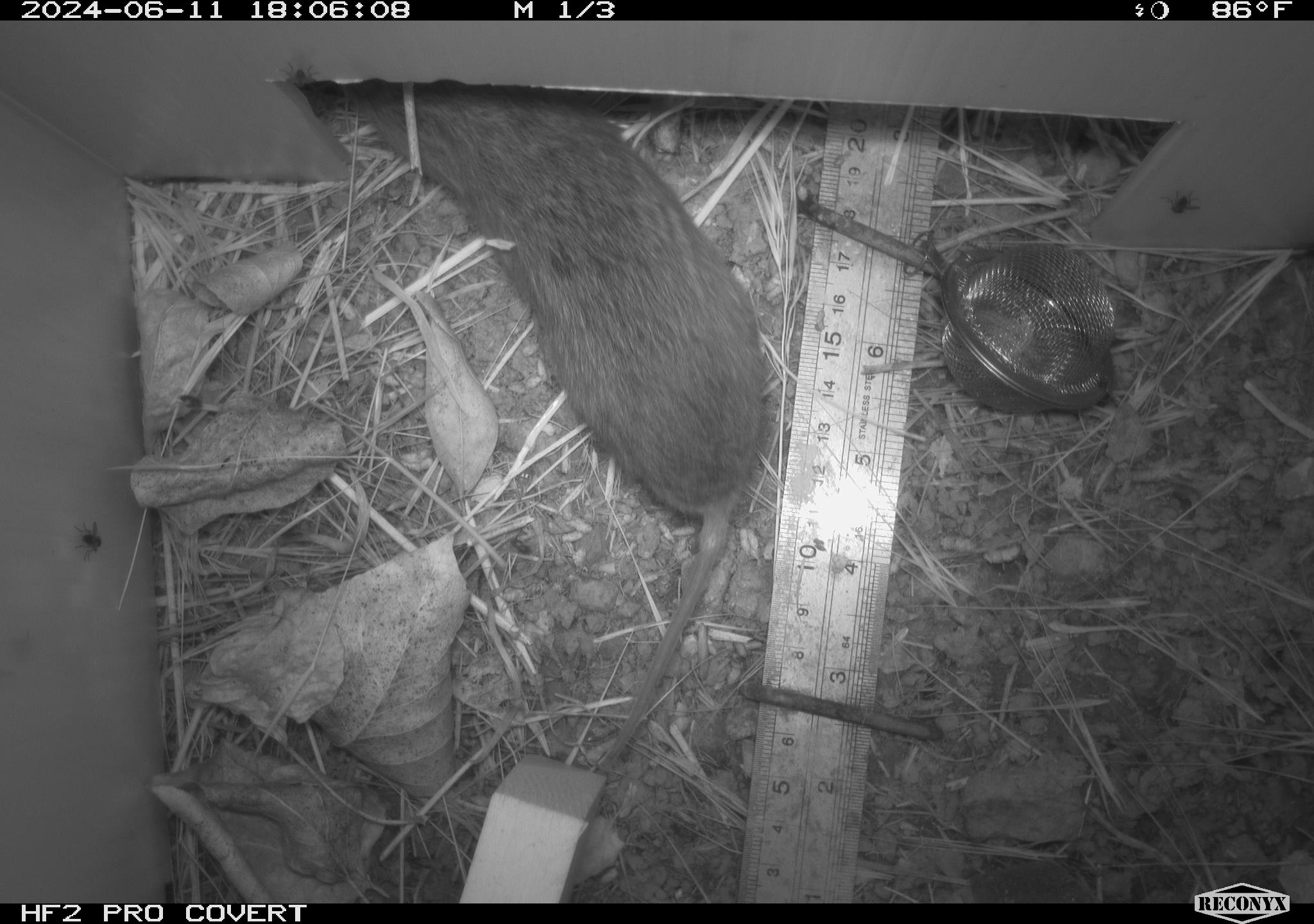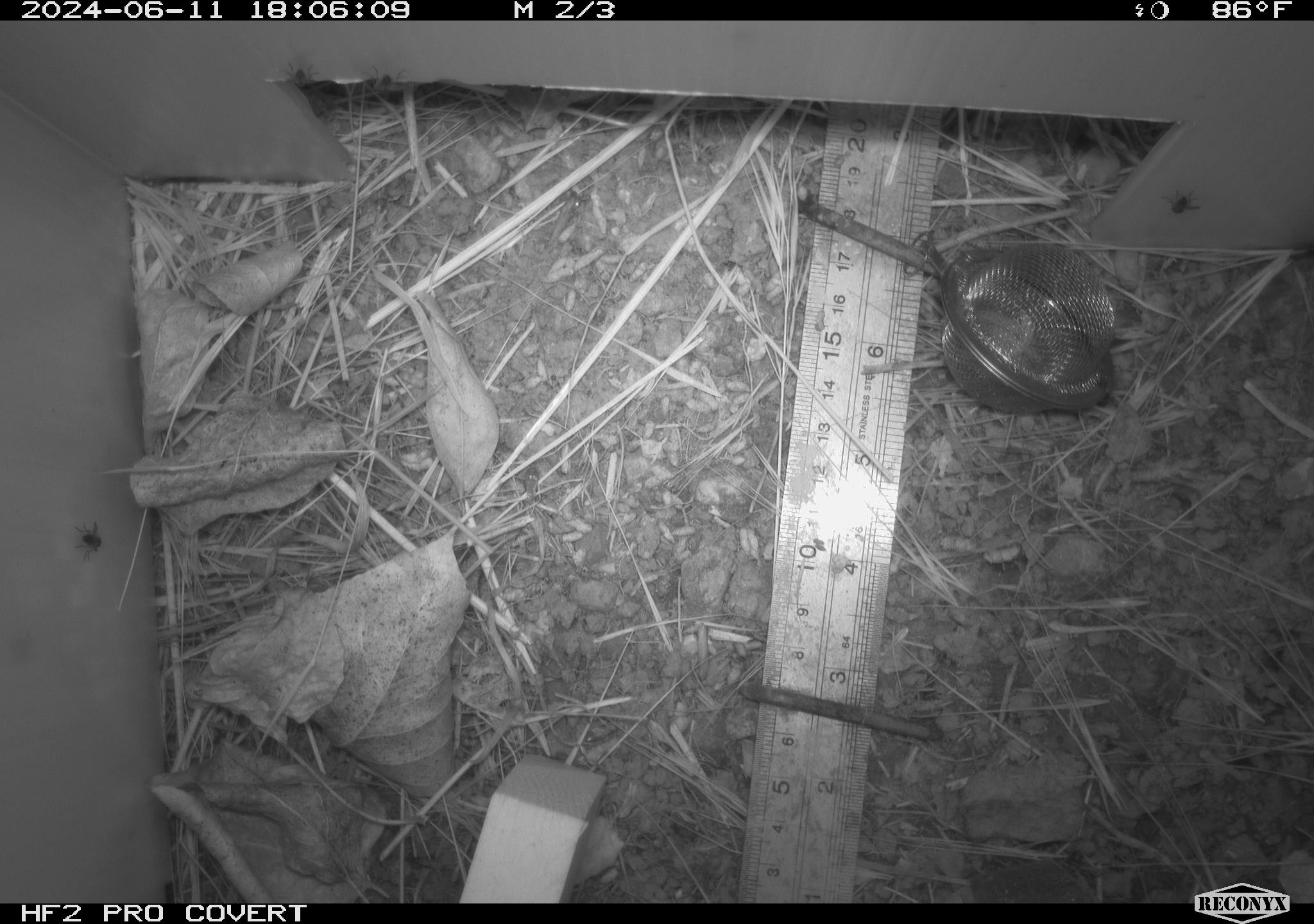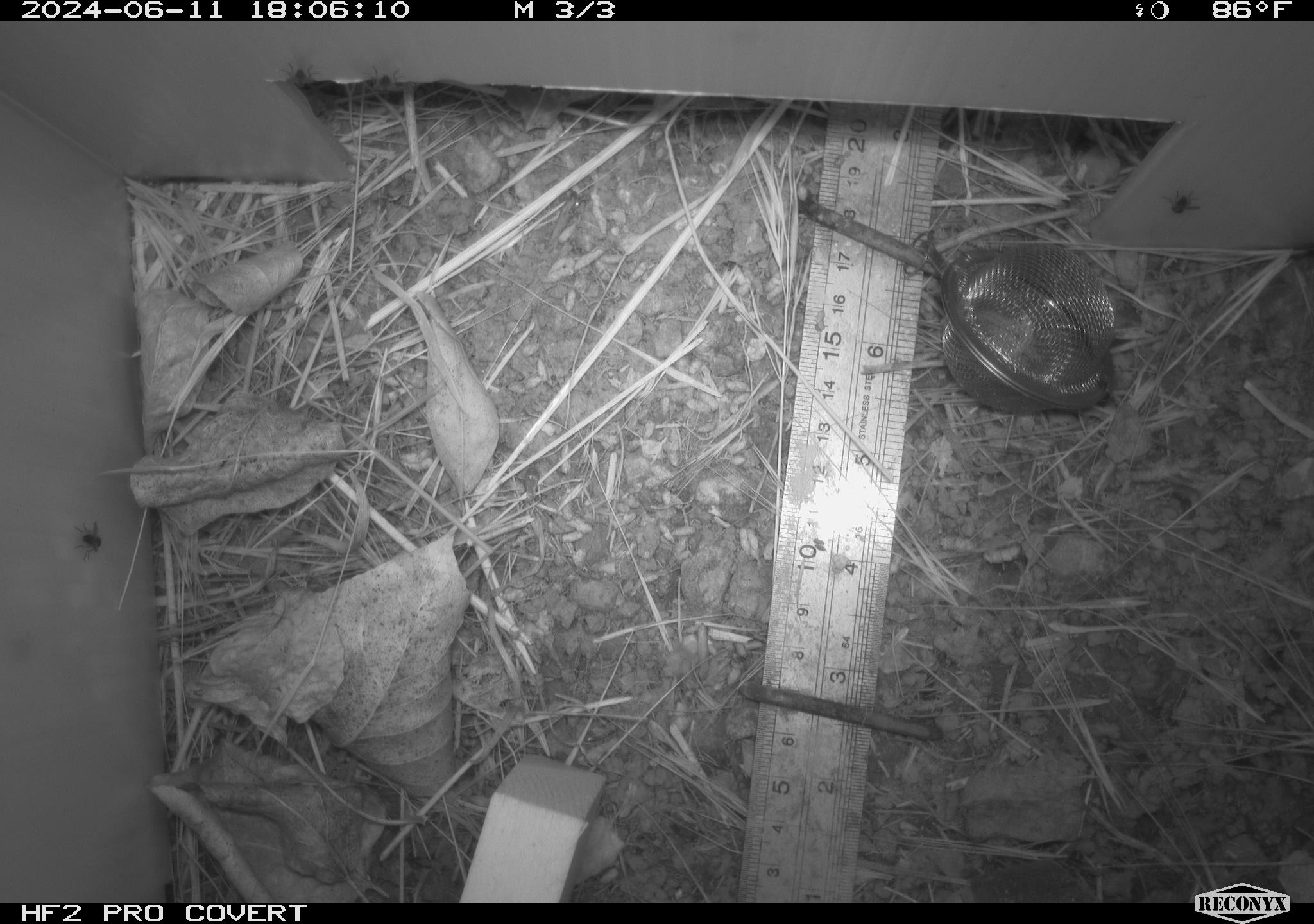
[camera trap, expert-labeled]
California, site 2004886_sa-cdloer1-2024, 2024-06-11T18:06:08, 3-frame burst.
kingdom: Animalia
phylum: Chordata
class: Mammalia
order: Rodentia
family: Cricetidae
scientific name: Arvicolinae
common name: voles, lemmings, and muskrats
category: arvicolinae subfamily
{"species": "arvicolinae subfamily (voles, lemmings, and muskrats) (Arvicolinae)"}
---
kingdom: Animalia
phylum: Arthropoda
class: Insecta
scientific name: Insecta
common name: insect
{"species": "insect (Insecta)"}